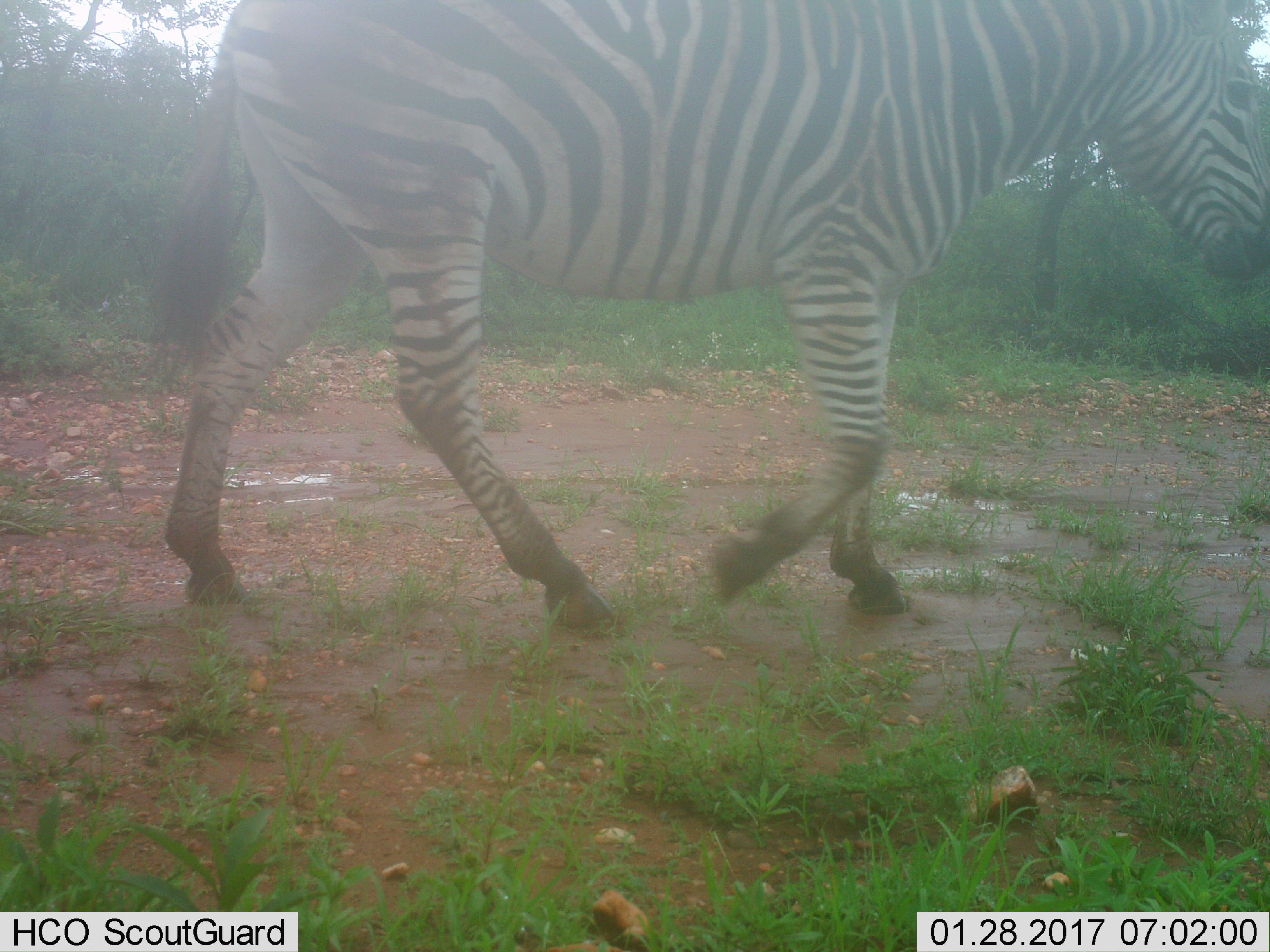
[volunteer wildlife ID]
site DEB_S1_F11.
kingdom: Animalia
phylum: Chordata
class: Mammalia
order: Perissodactyla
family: Equidae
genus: Equus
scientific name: Equus quagga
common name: plains zebra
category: zebraplains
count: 1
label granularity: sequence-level